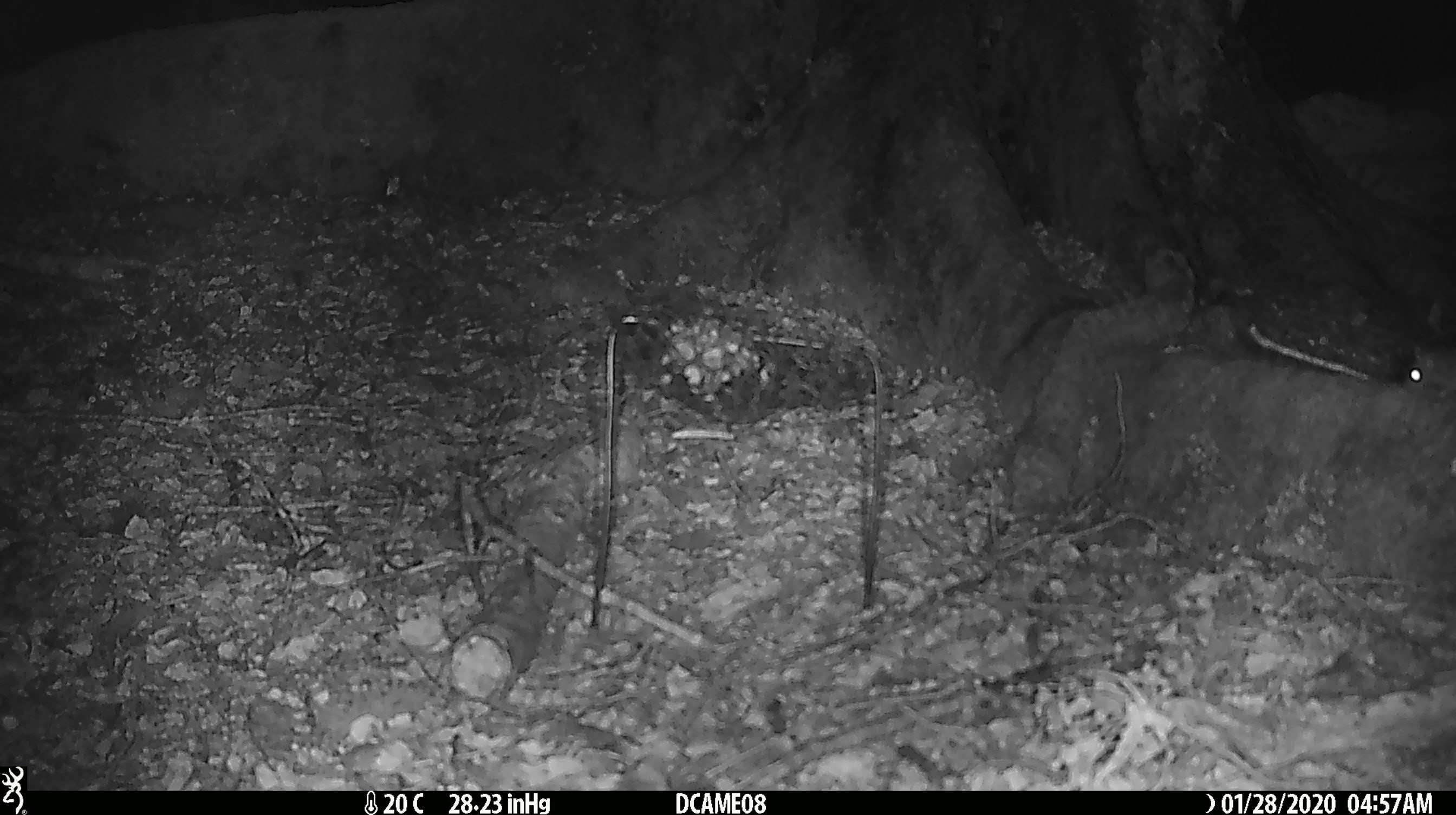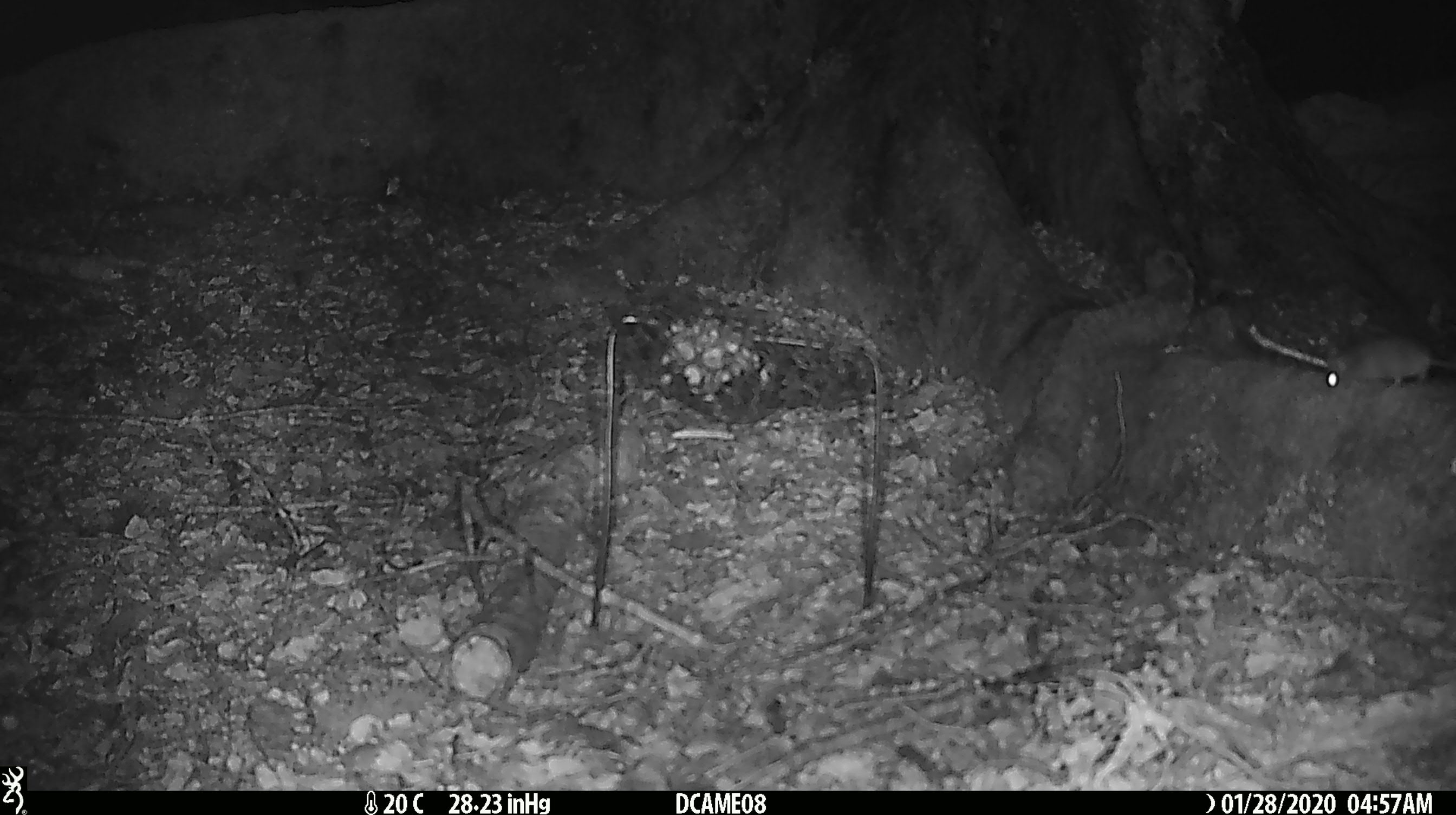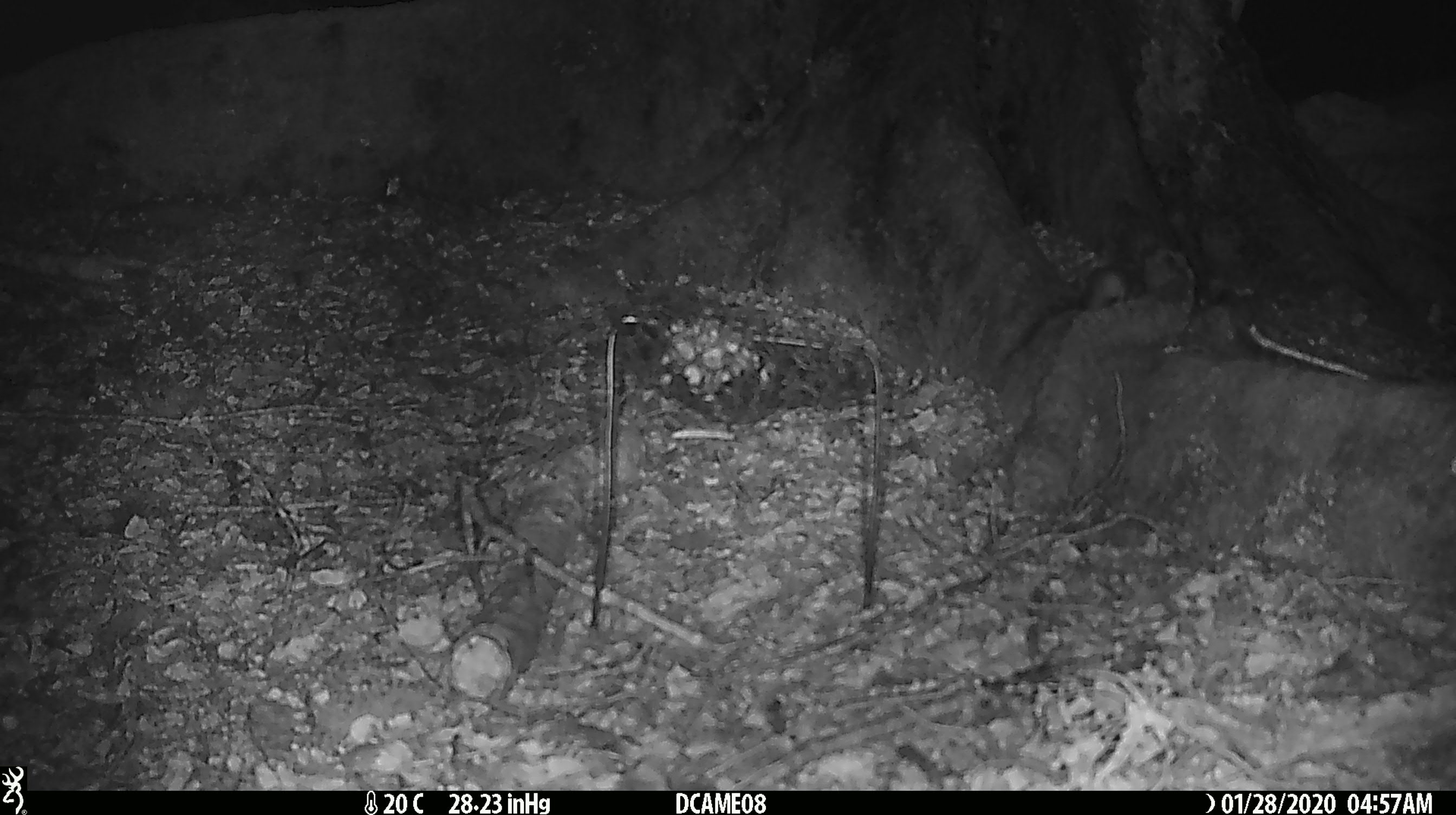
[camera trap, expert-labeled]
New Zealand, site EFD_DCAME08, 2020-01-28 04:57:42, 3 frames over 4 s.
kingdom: Animalia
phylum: Chordata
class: Mammalia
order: Rodentia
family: Muridae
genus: Mus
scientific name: Mus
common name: mouse